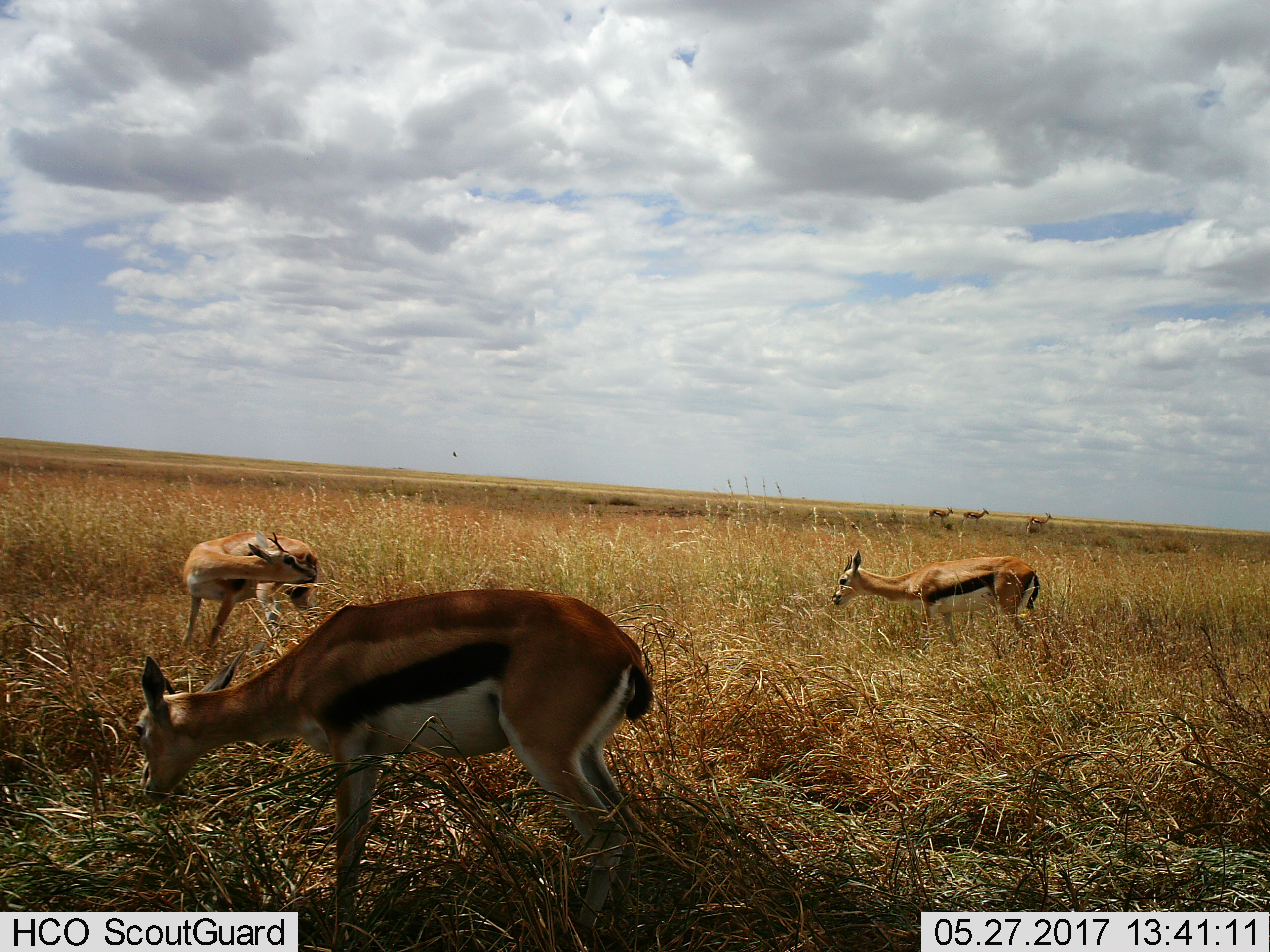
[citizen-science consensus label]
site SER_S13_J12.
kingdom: Animalia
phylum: Chordata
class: Mammalia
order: Artiodactyla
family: Bovidae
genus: Eudorcas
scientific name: Eudorcas thomsonii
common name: thomson's gazelle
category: gazellethomsons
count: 6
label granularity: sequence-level